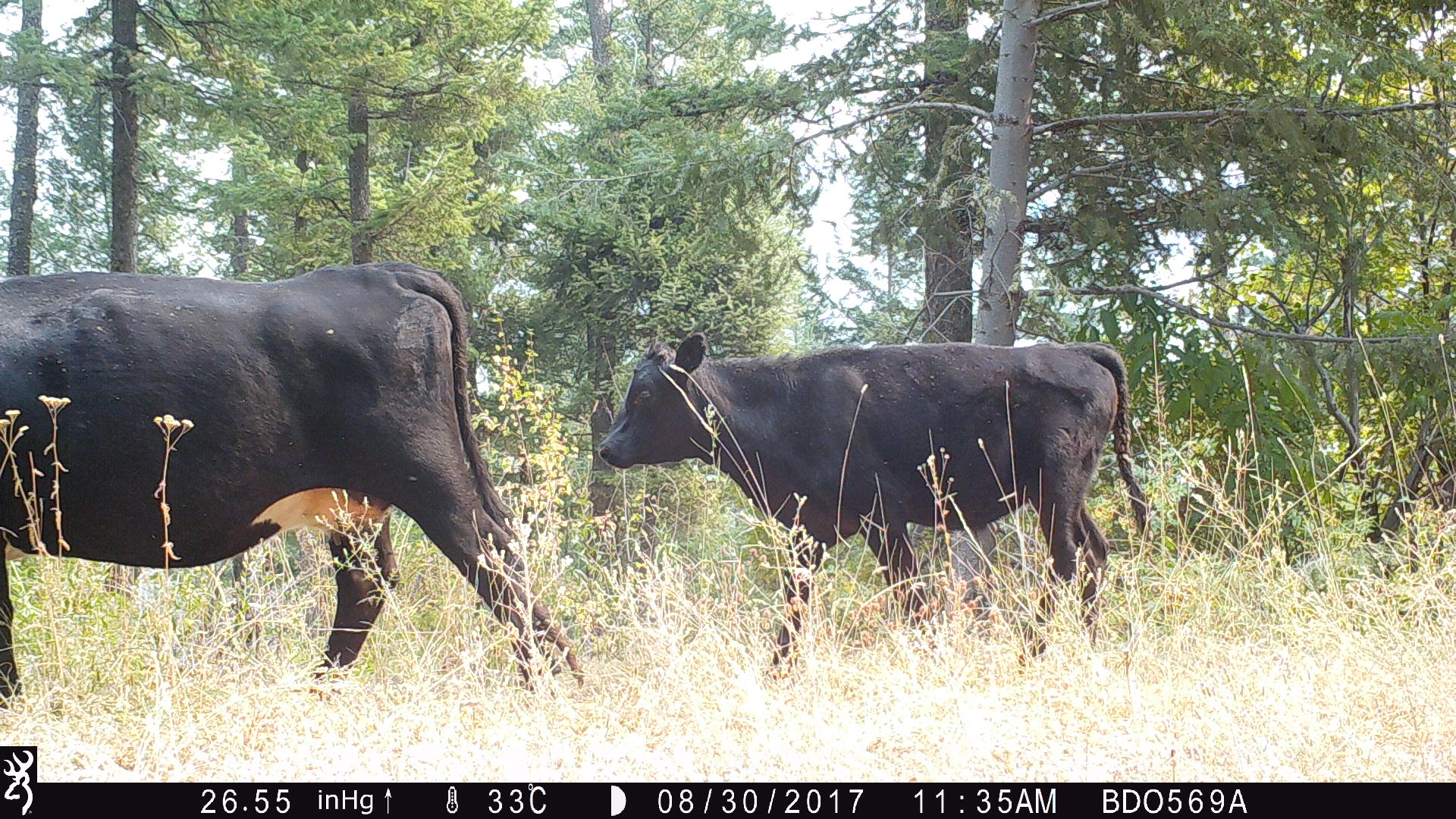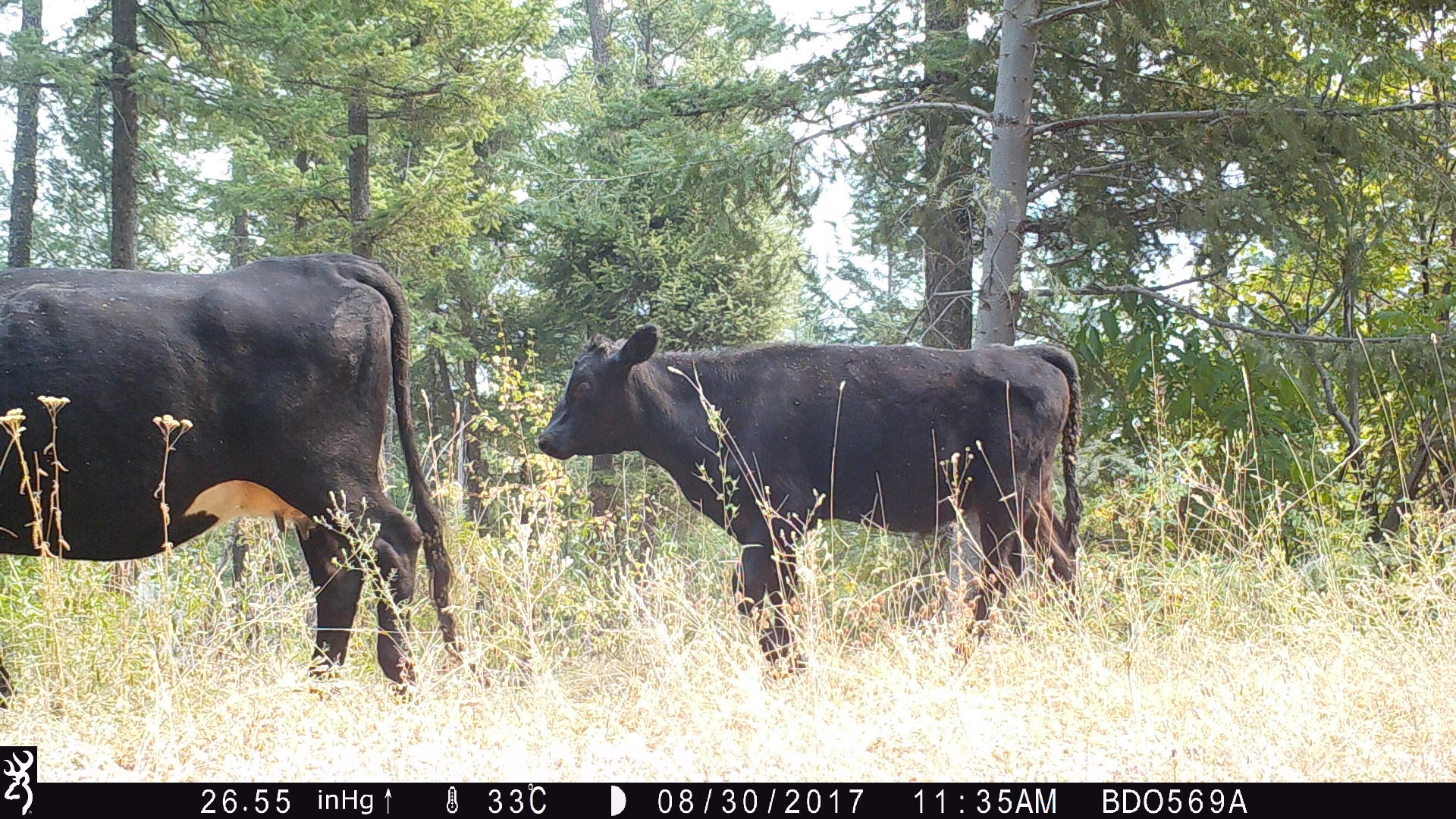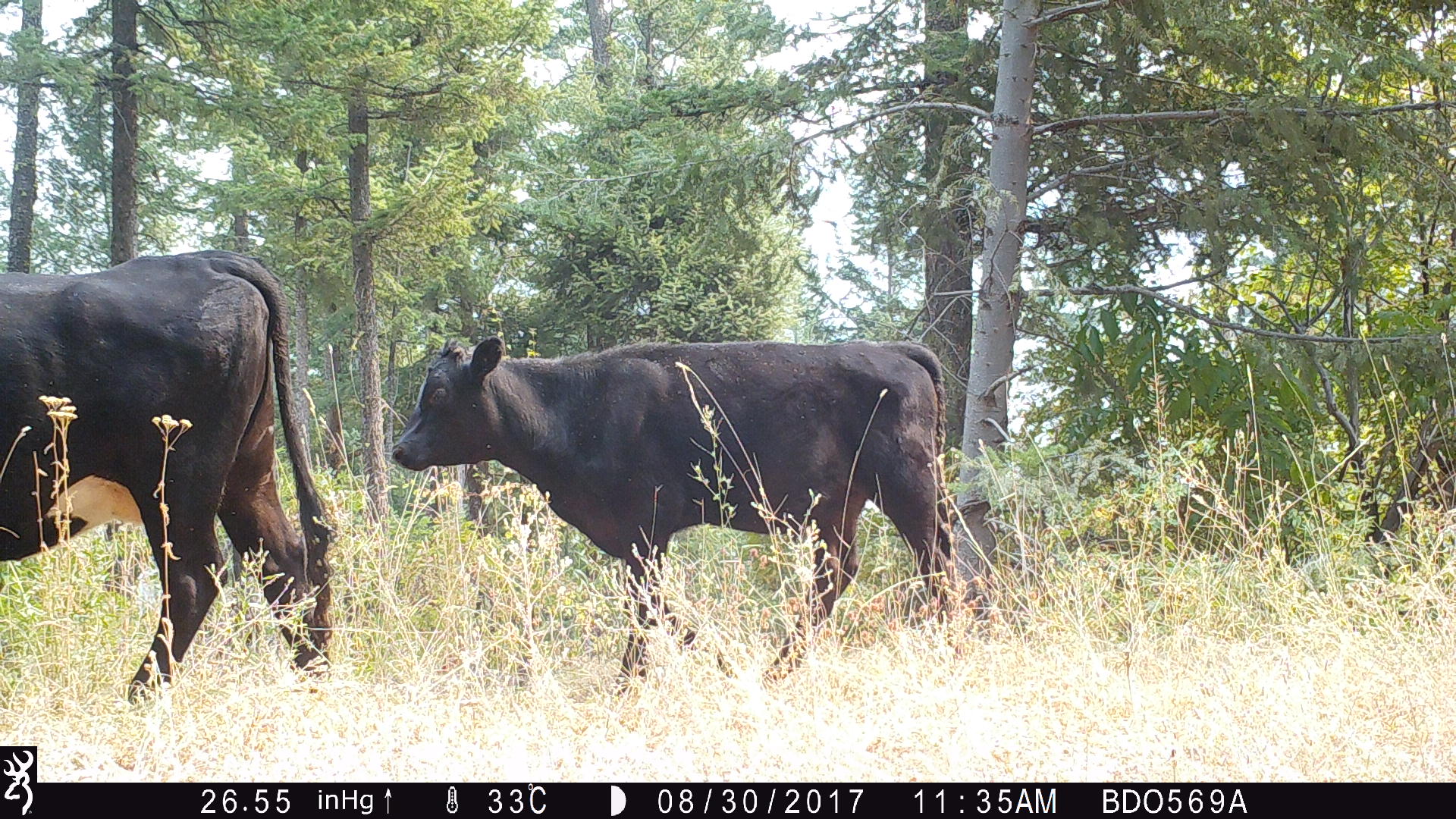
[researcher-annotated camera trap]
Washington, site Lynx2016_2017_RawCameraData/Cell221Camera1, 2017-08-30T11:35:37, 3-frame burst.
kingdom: Animalia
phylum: Chordata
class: Mammalia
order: Artiodactyla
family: Bovidae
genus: Bos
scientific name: Bos taurus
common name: domestic cattle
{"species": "domestic cattle (Bos taurus)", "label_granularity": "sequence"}